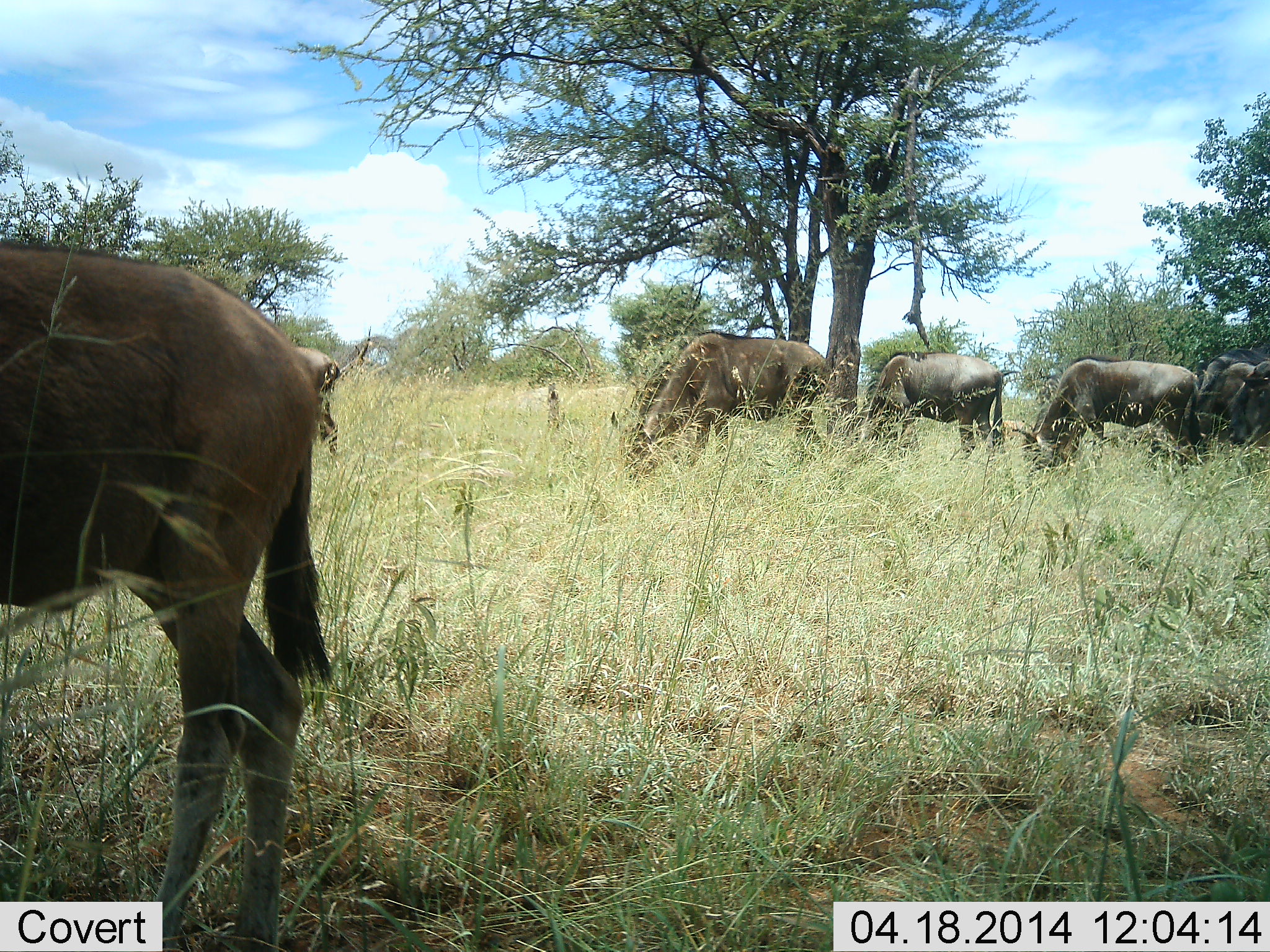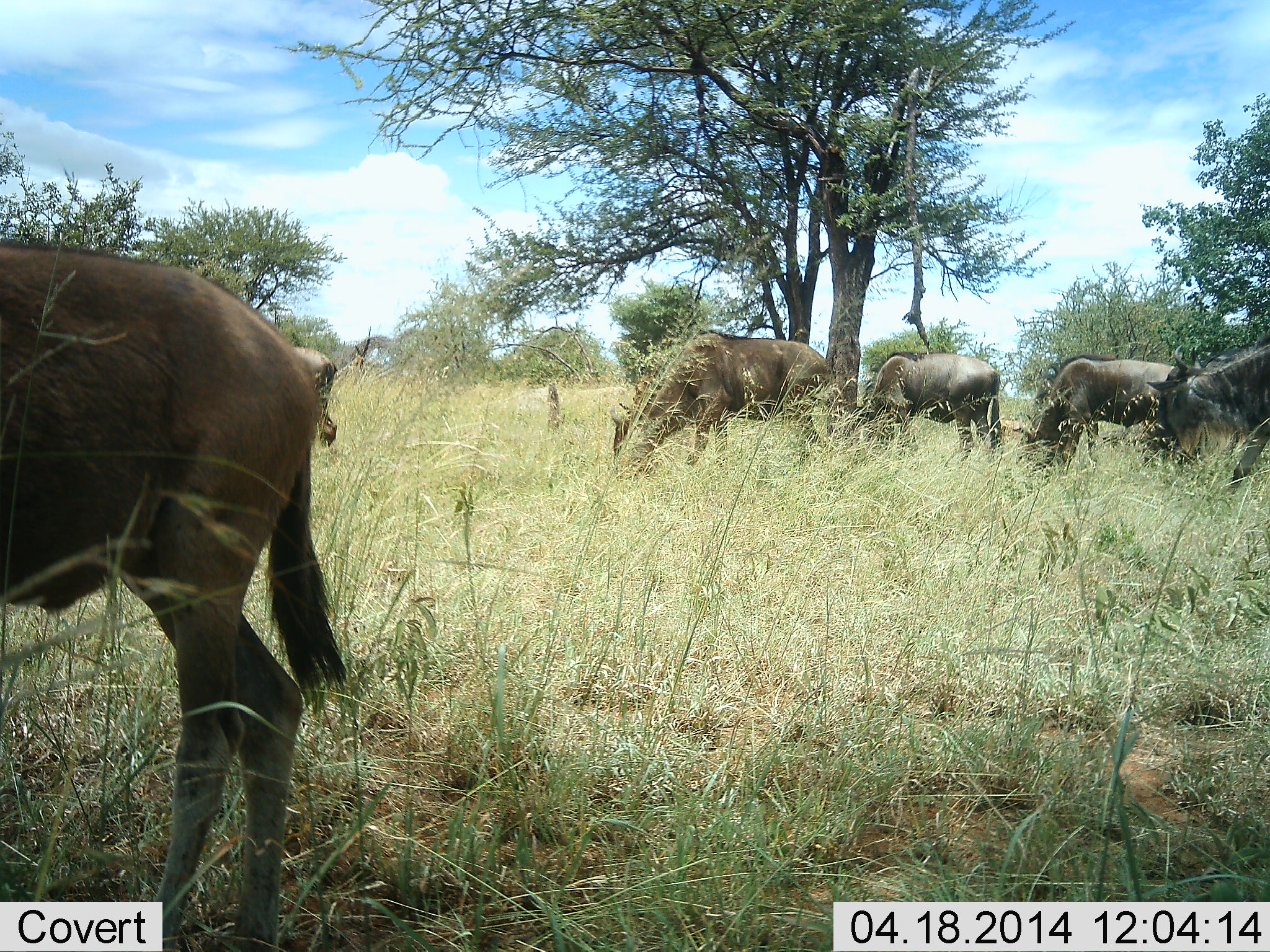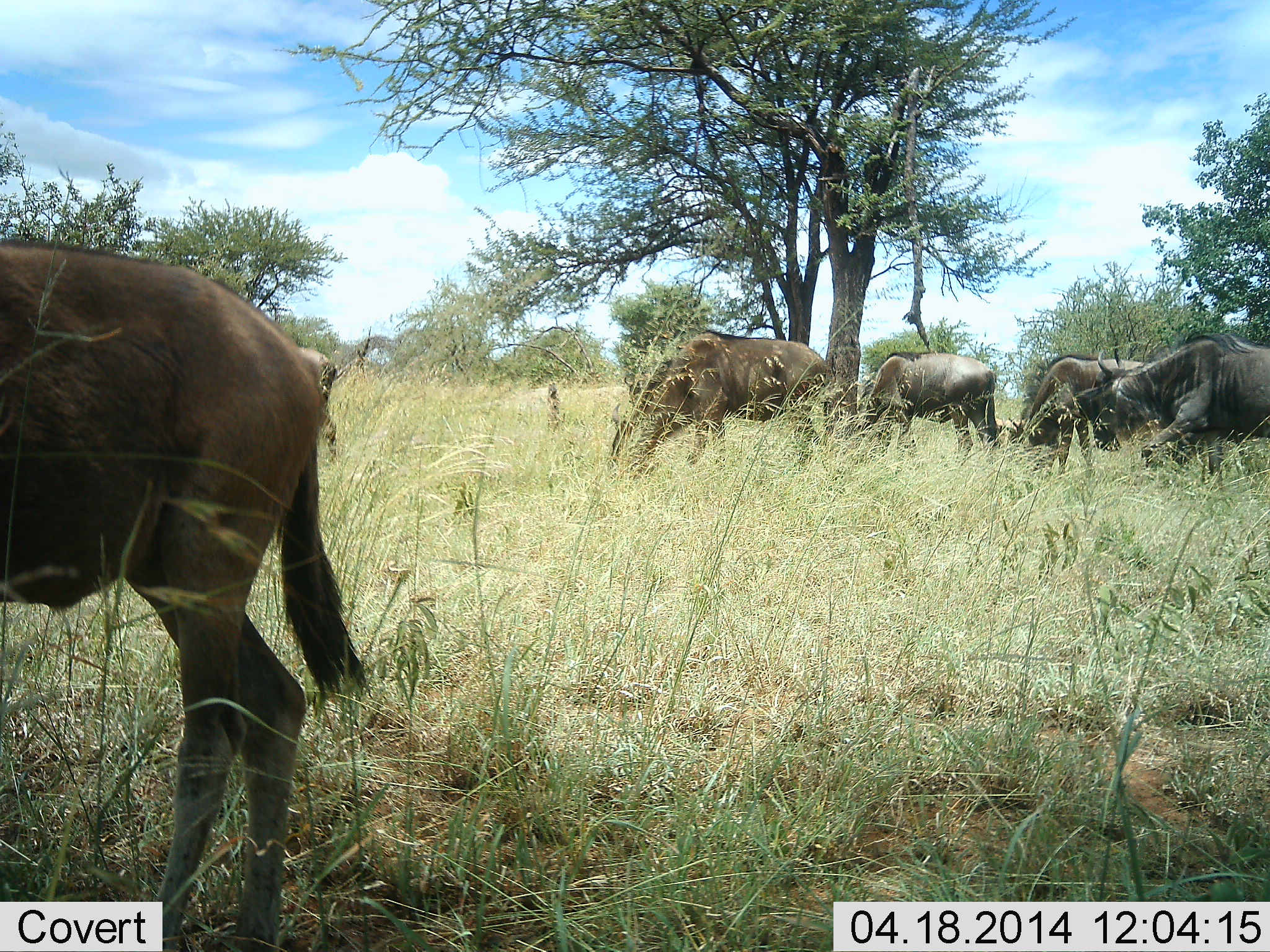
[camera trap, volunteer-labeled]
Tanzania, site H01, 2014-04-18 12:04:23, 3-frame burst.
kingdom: Animalia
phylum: Chordata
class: Mammalia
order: Artiodactyla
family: Bovidae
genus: Connochaetes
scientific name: Connochaetes taurinus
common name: blue wildebeest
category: wildebeest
Wildebeest (blue wildebeest) (Connochaetes taurinus), count 6. Behavior (volunteer vote fractions): standing 33%, resting 2%, moving 26%, interacting 2%. Young present (vote fraction): 0%. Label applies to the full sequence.